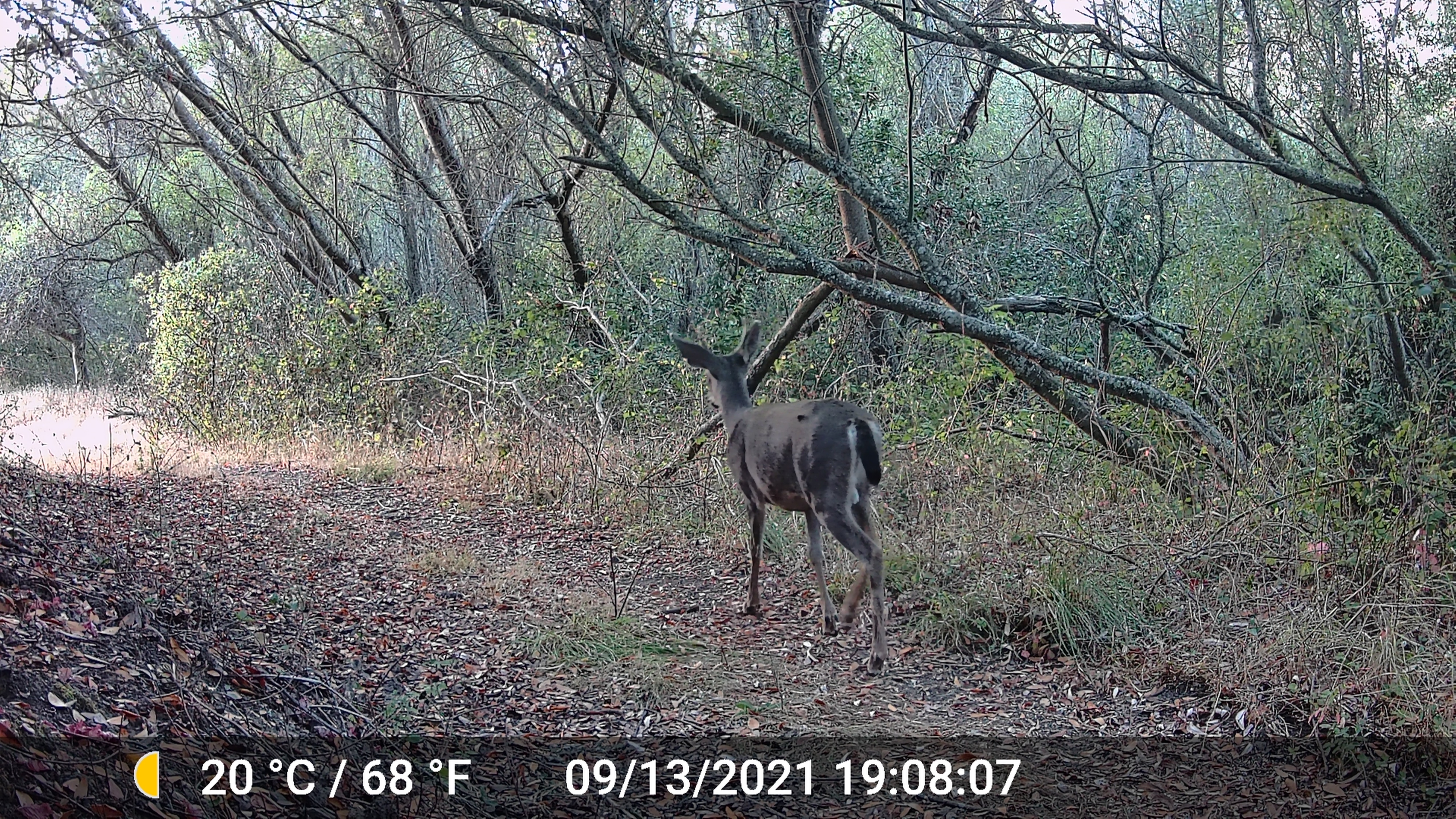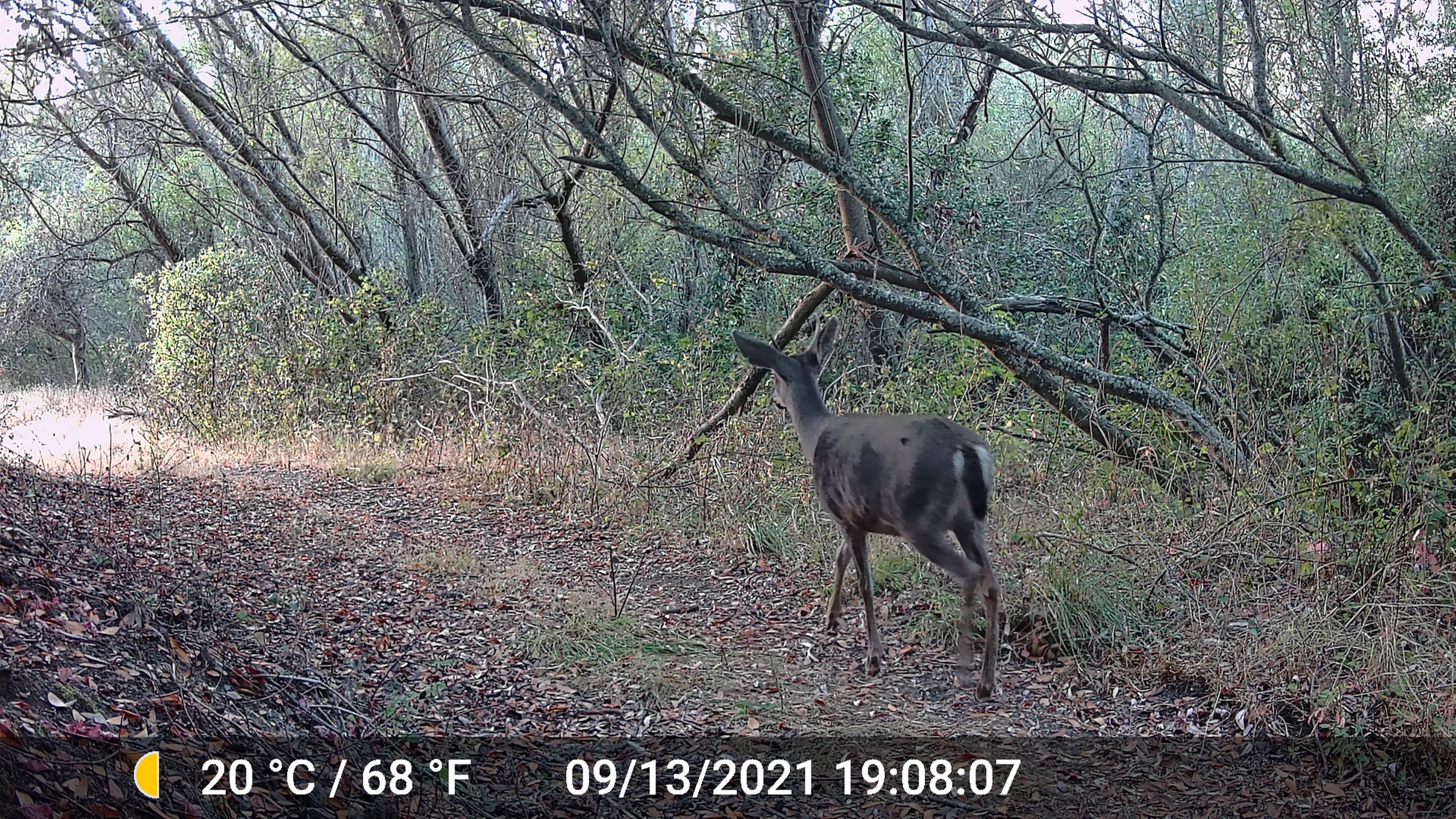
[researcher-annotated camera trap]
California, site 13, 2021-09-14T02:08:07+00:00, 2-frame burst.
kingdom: Animalia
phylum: Chordata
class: Mammalia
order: Artiodactyla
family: Cervidae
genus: Odocoileus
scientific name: Odocoileus hemionus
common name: mule deer